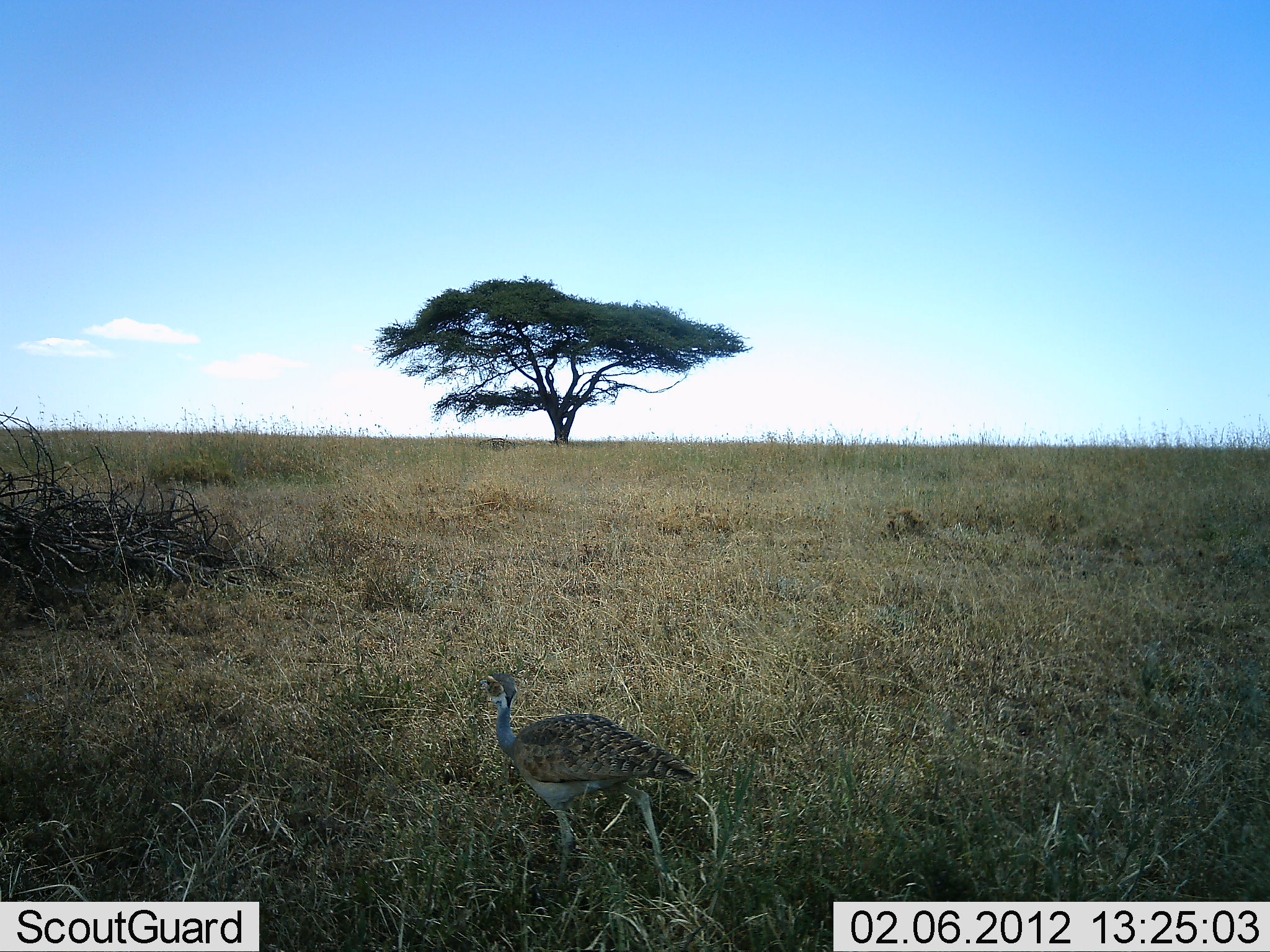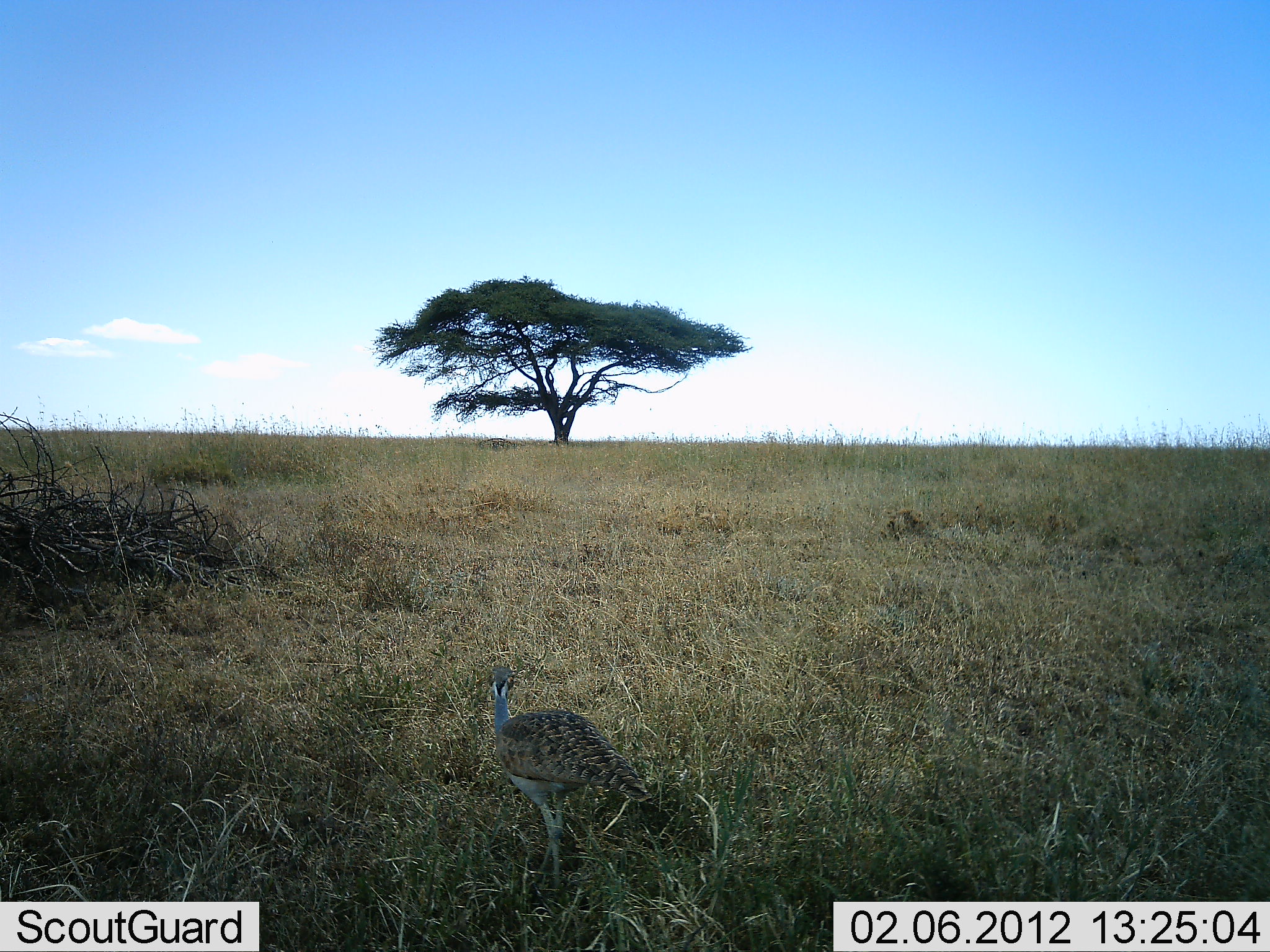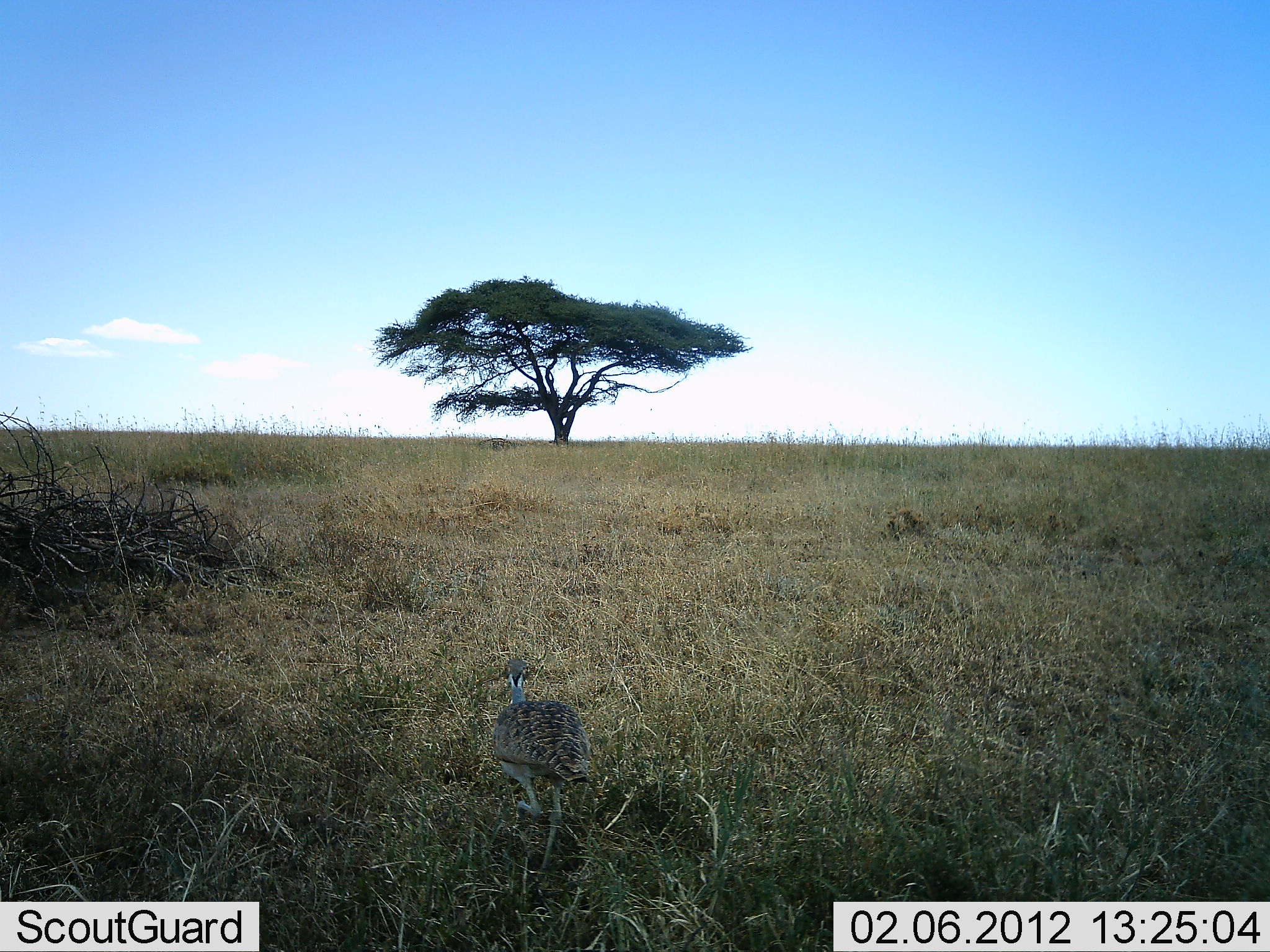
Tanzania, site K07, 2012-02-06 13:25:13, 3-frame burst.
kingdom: Animalia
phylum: Chordata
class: Aves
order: Galliformes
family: Numididae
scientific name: Numididae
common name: guinea fowl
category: guineafowl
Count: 1.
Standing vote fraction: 9%.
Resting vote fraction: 0%.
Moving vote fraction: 91%.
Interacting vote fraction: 0%.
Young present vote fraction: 0%.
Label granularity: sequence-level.